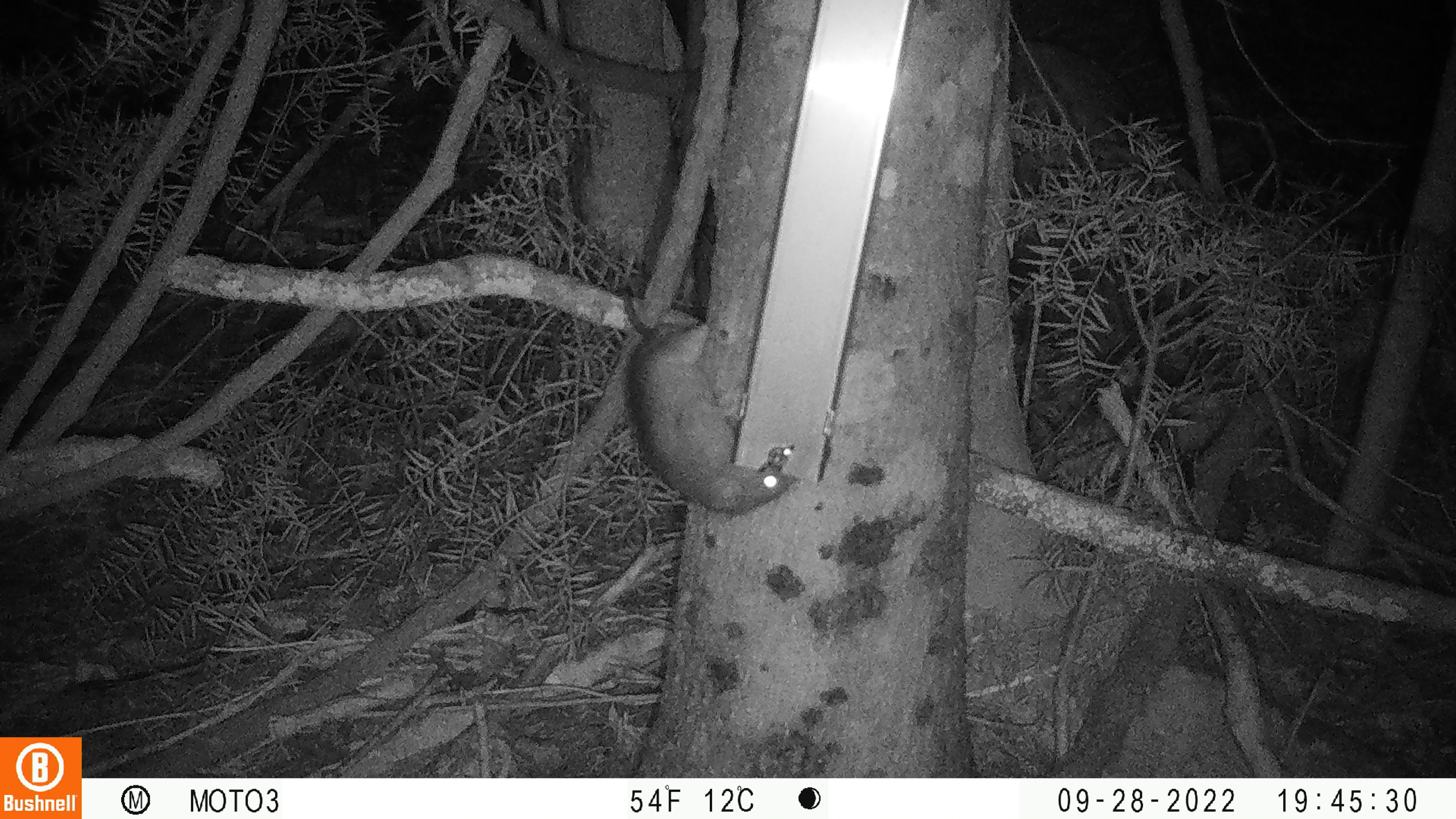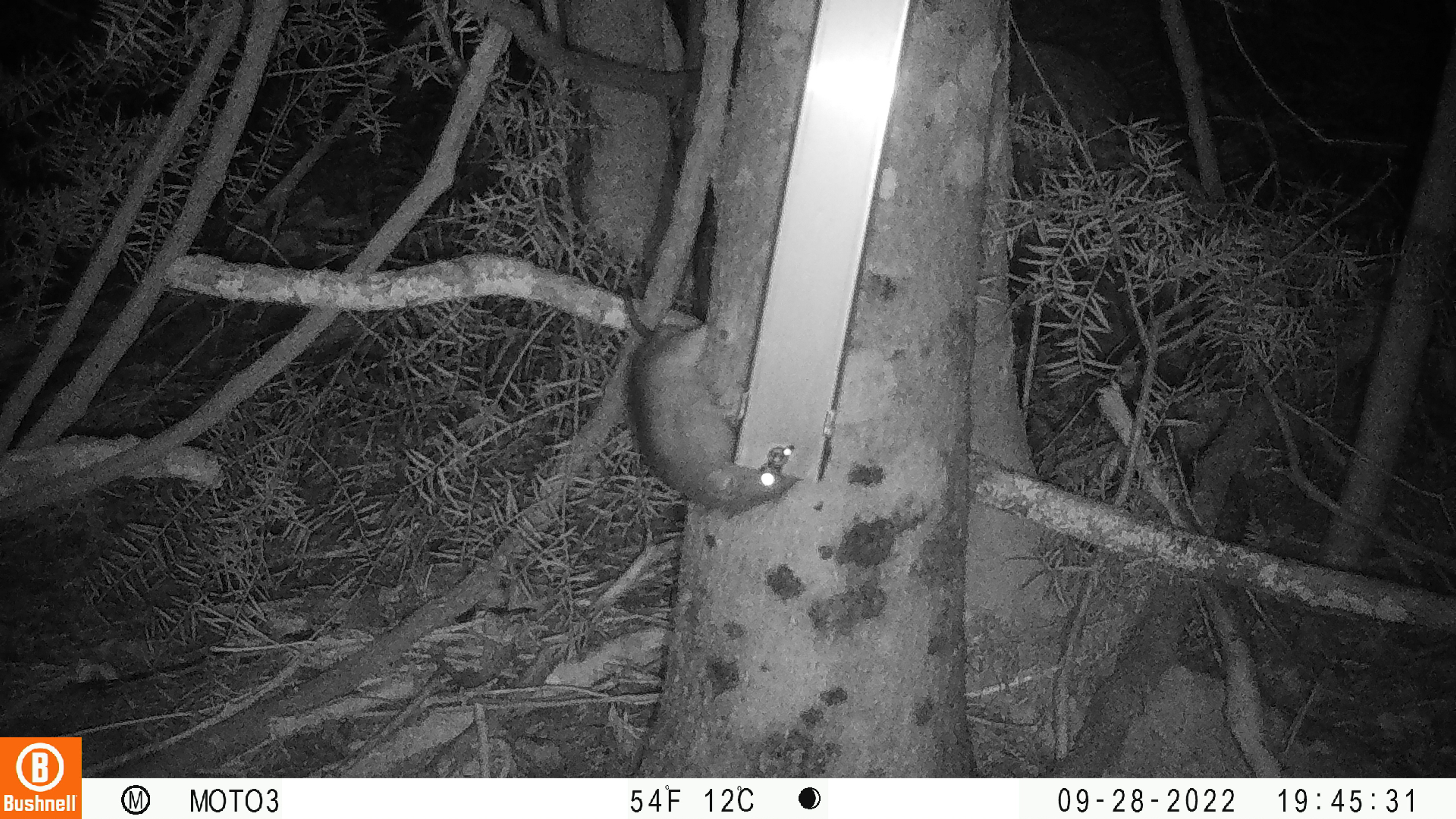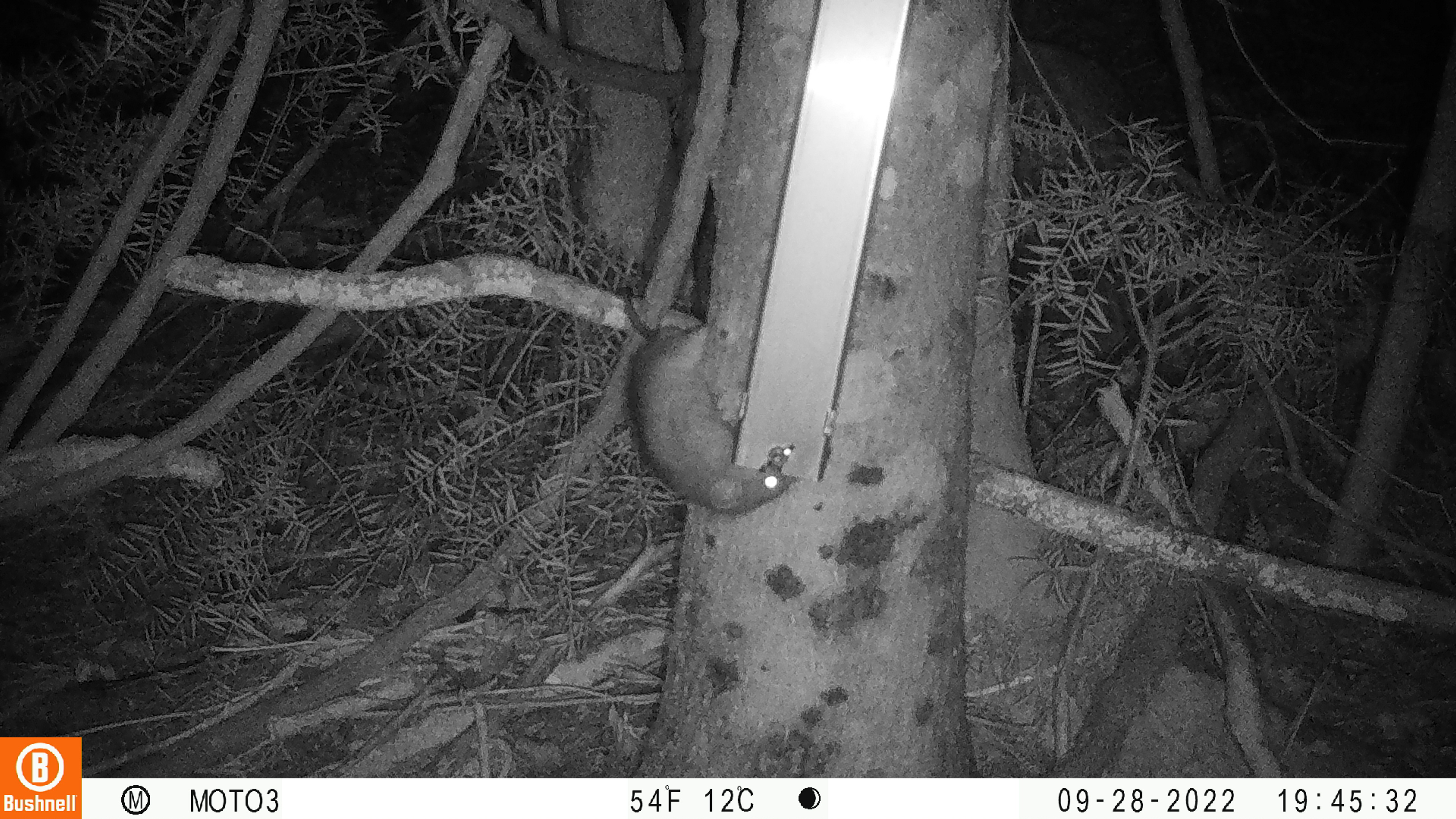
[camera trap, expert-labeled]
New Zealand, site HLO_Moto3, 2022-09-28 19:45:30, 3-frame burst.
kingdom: Animalia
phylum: Chordata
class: Mammalia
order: Rodentia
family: Muridae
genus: Rattus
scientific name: Rattus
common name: rat